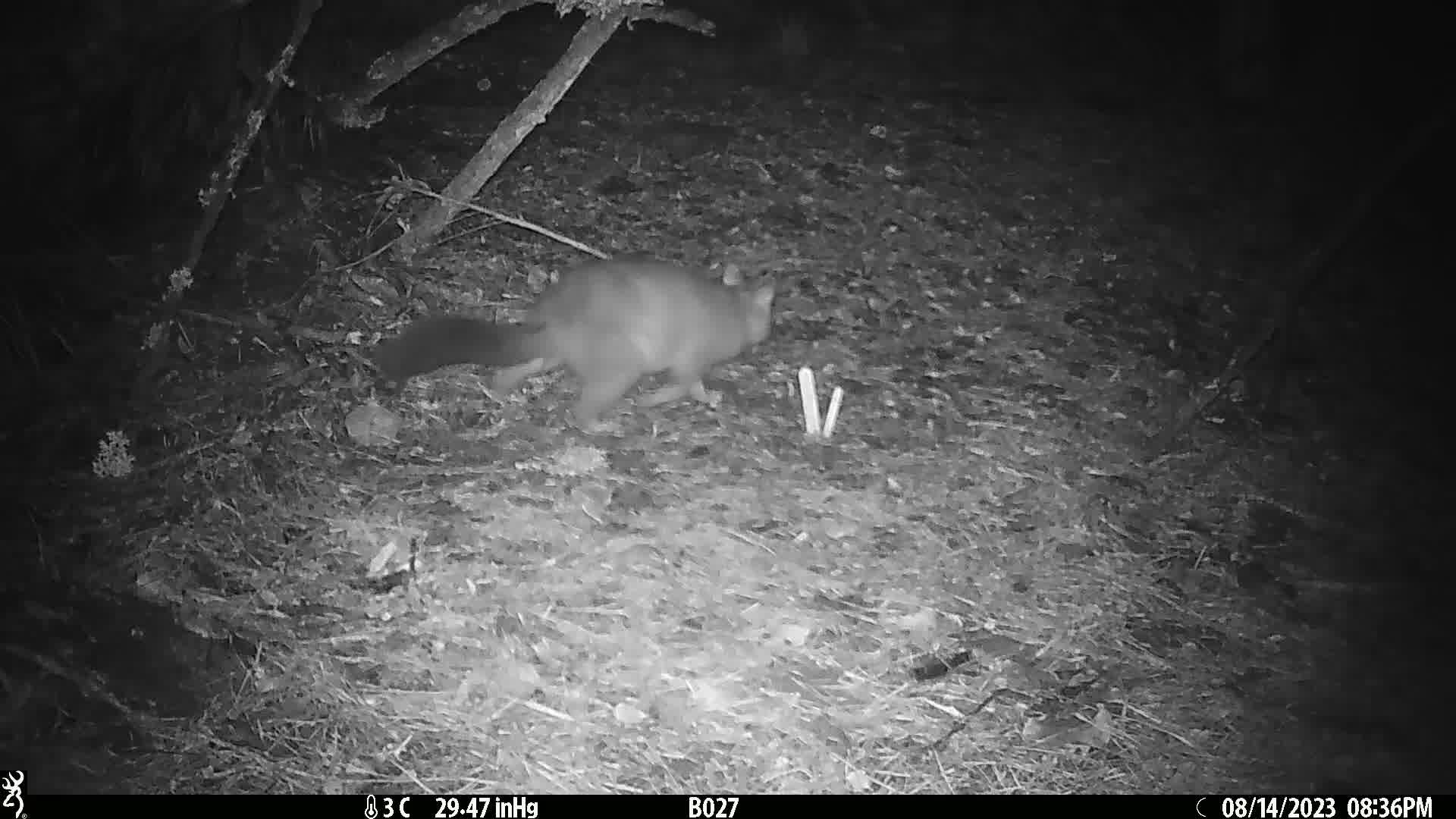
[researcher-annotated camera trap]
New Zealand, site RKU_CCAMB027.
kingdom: Animalia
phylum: Chordata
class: Mammalia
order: Diprotodontia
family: Phalangeridae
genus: Trichosurus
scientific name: Trichosurus vulpecula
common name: common brushtail possum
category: possum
Possum (common brushtail possum) (Trichosurus vulpecula).